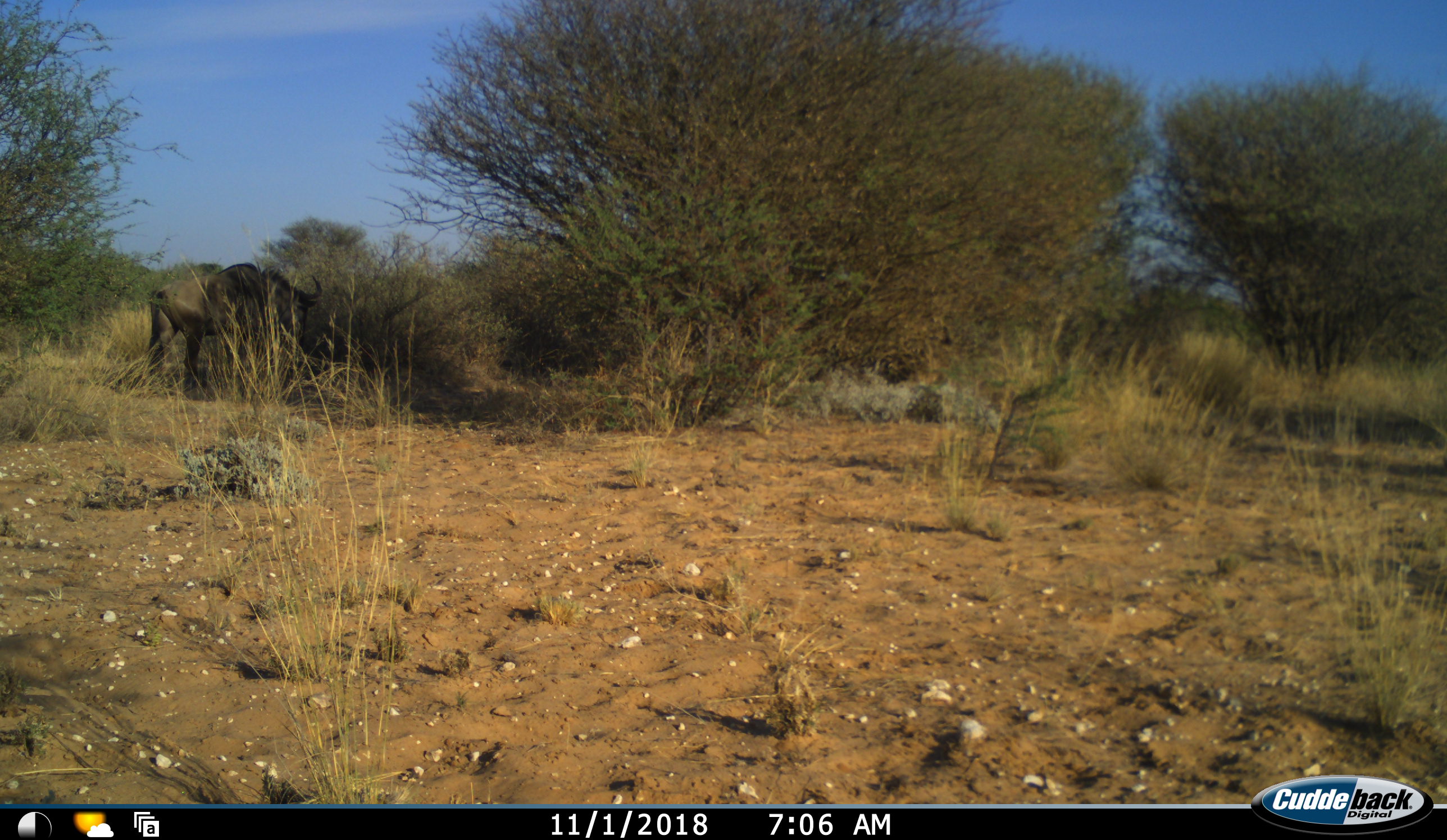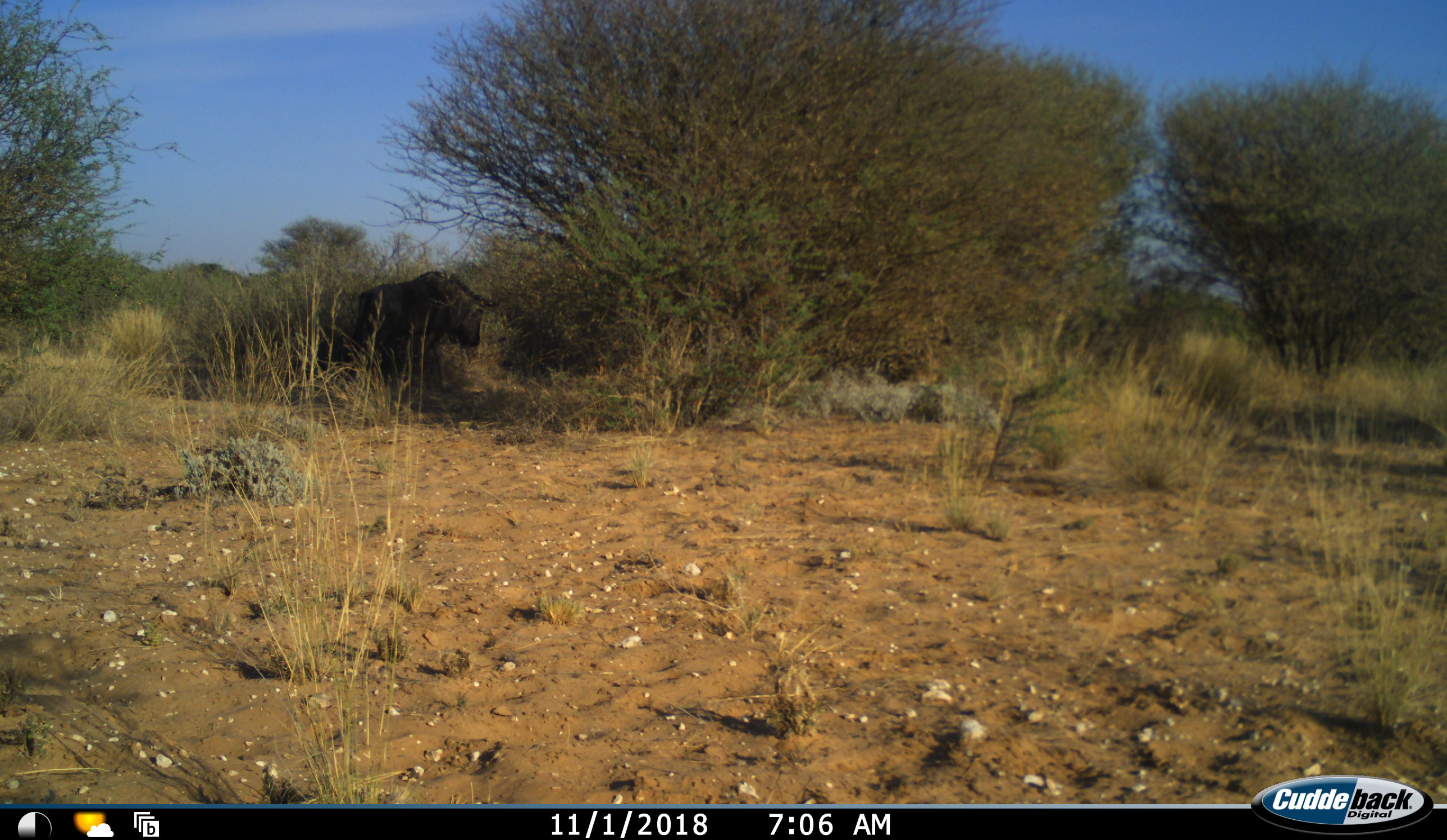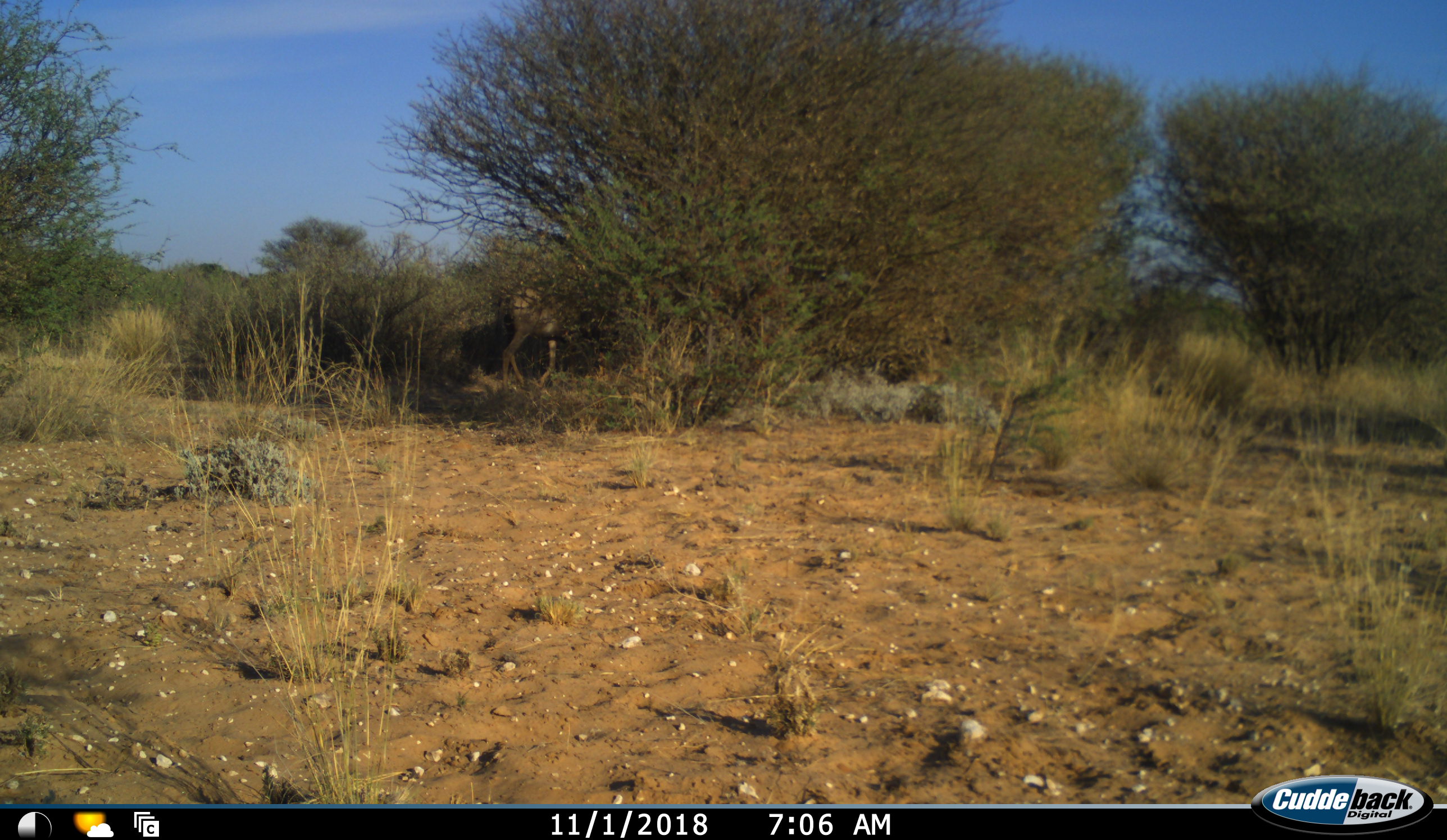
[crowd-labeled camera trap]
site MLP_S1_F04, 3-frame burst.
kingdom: Animalia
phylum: Chordata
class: Mammalia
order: Artiodactyla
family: Bovidae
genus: Connochaetes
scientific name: Connochaetes taurinus taurinus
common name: blue wildebeest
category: wildebeestblue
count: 1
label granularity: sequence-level